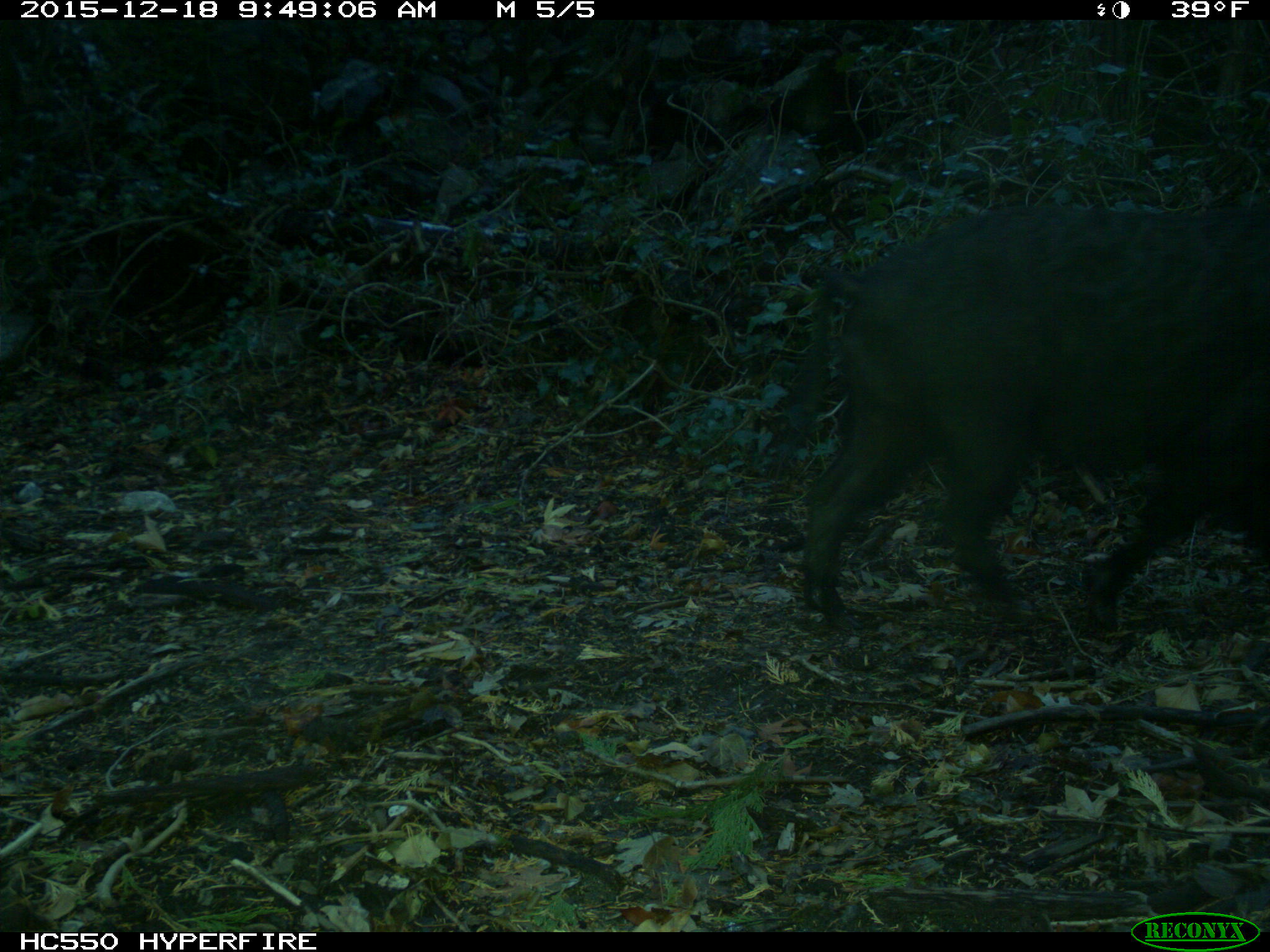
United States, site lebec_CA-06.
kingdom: Animalia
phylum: Chordata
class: Mammalia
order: Artiodactyla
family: Suidae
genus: Sus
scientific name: Sus scrofa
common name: wild boar